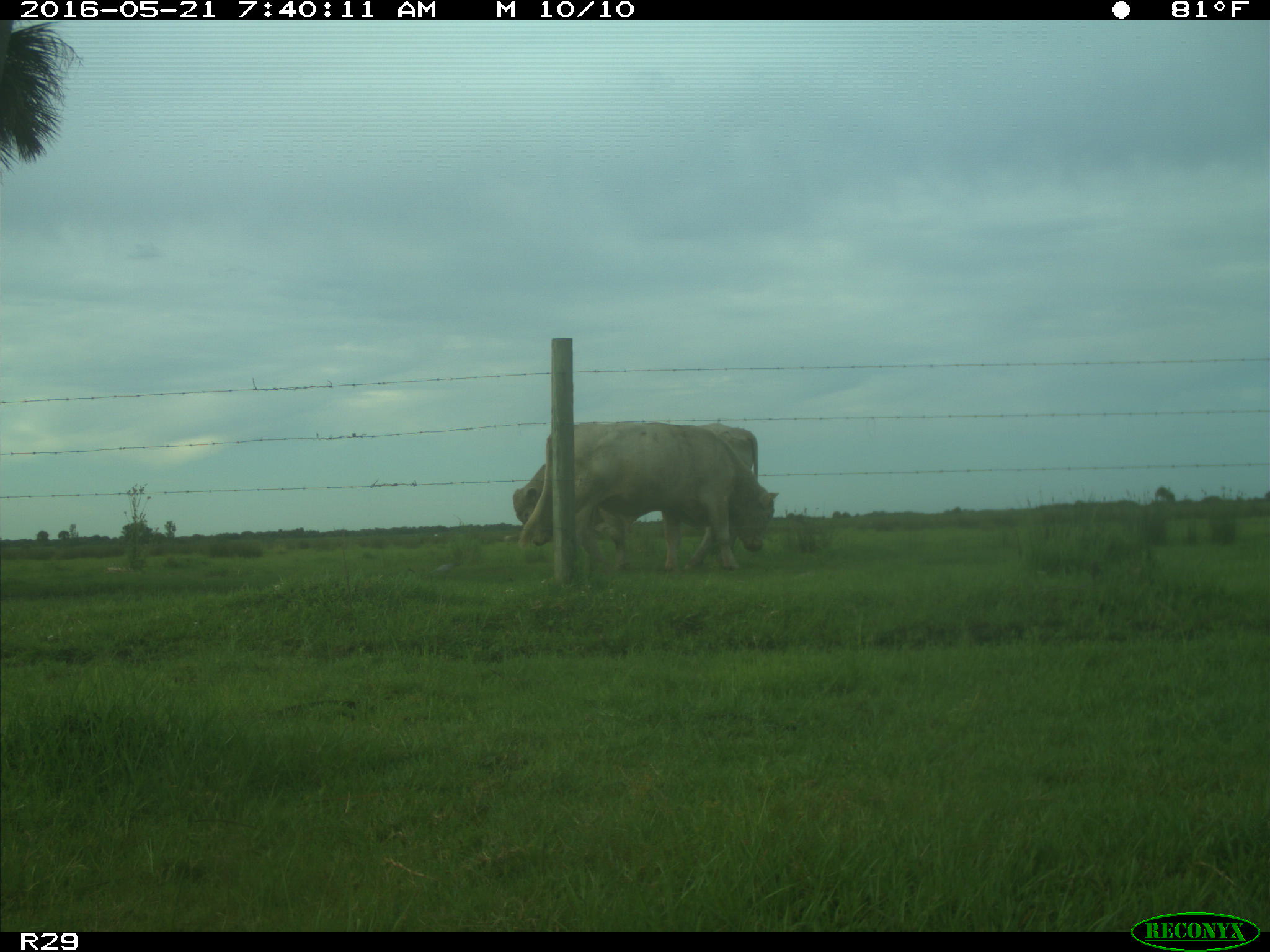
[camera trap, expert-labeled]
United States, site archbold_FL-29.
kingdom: Animalia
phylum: Chordata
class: Mammalia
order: Artiodactyla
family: Bovidae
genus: Bos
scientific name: Bos taurus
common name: domestic cow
Bos taurus (domestic cow).